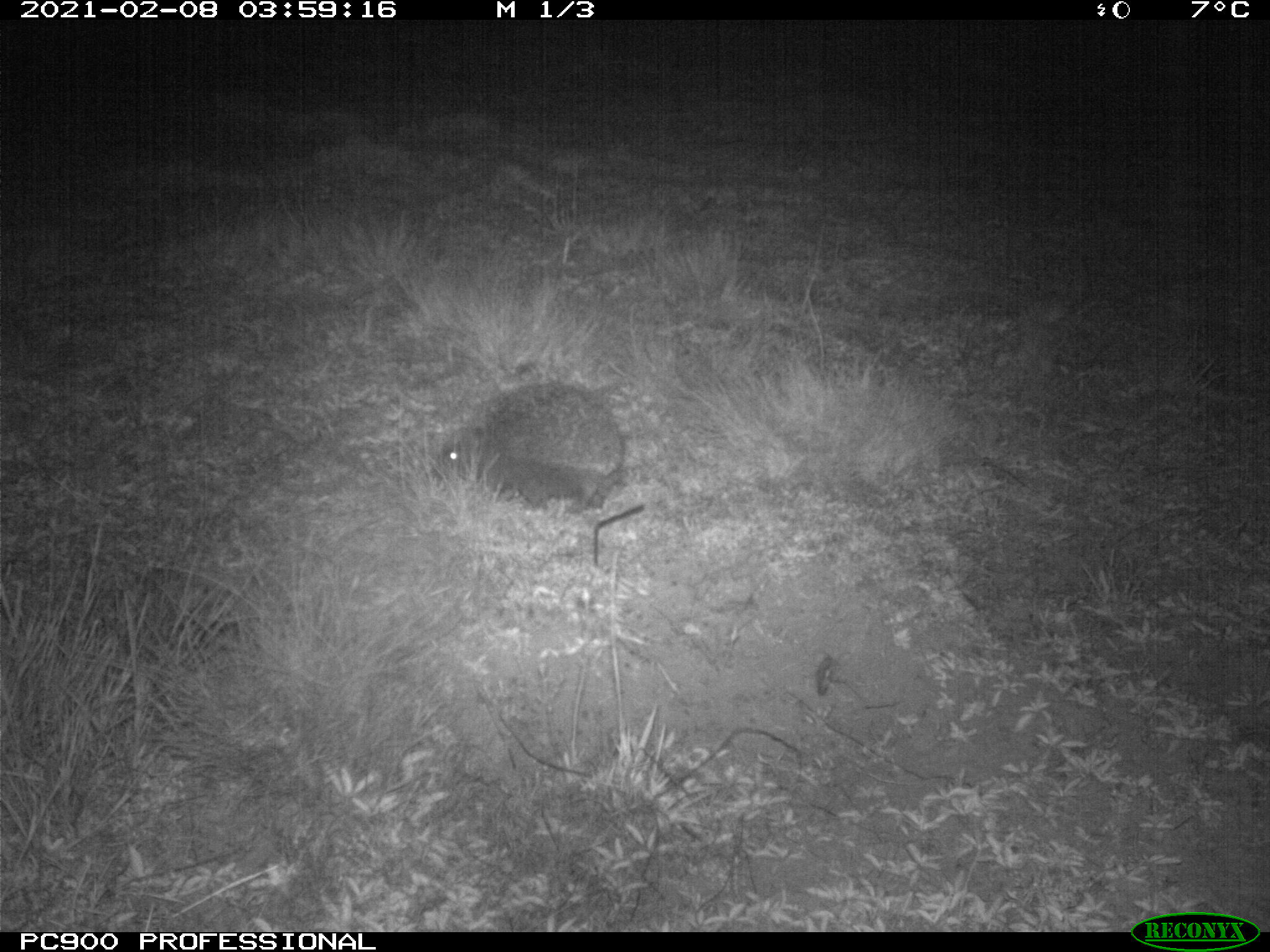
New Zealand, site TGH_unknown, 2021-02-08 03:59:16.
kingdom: Animalia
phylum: Chordata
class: Mammalia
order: Eulipotyphla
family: Erinaceidae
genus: Erinaceus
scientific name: Erinaceus europaeus europaeus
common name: european hedgehog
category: hedgehog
Hedgehog (european hedgehog) (Erinaceus europaeus europaeus).